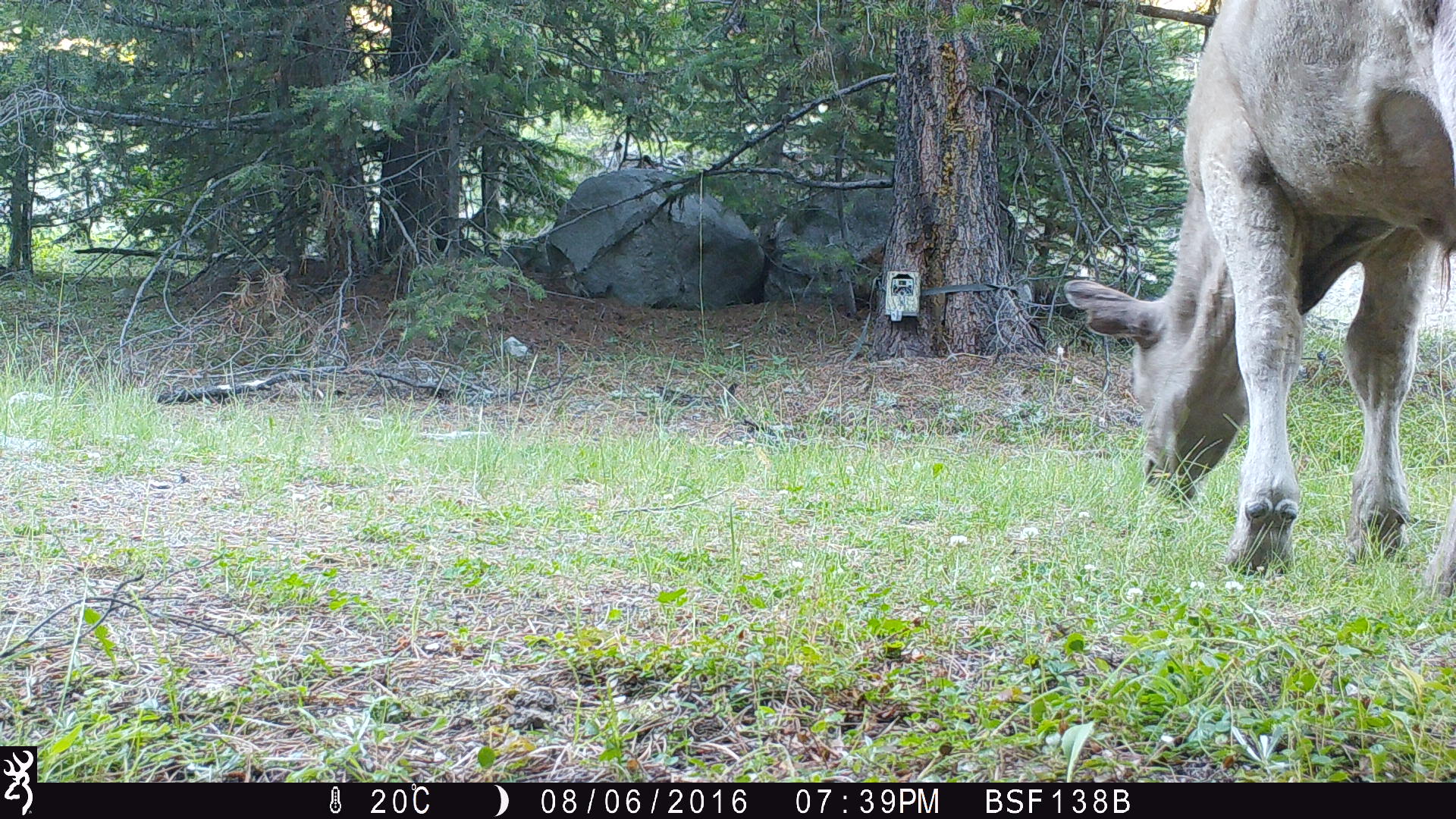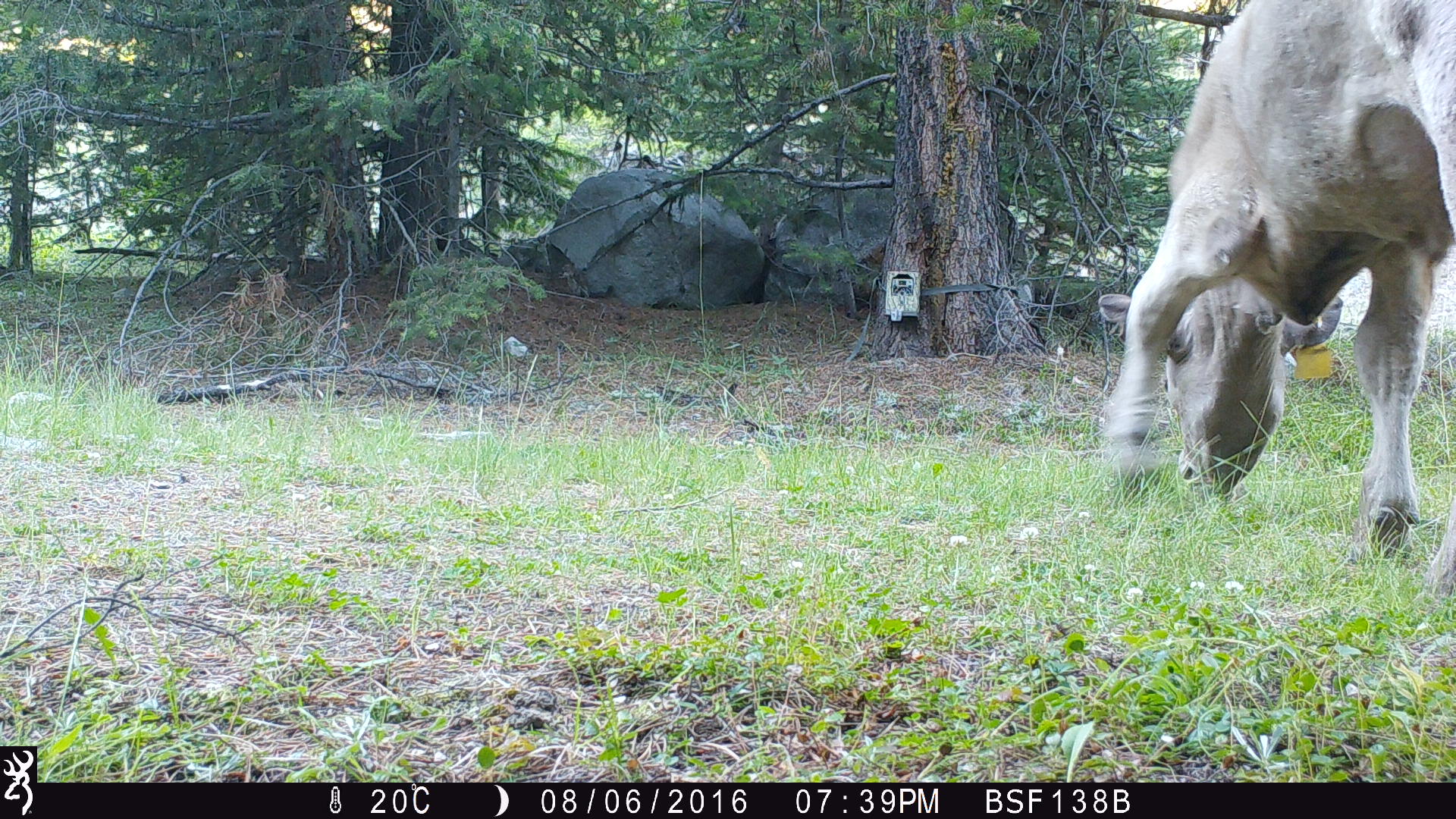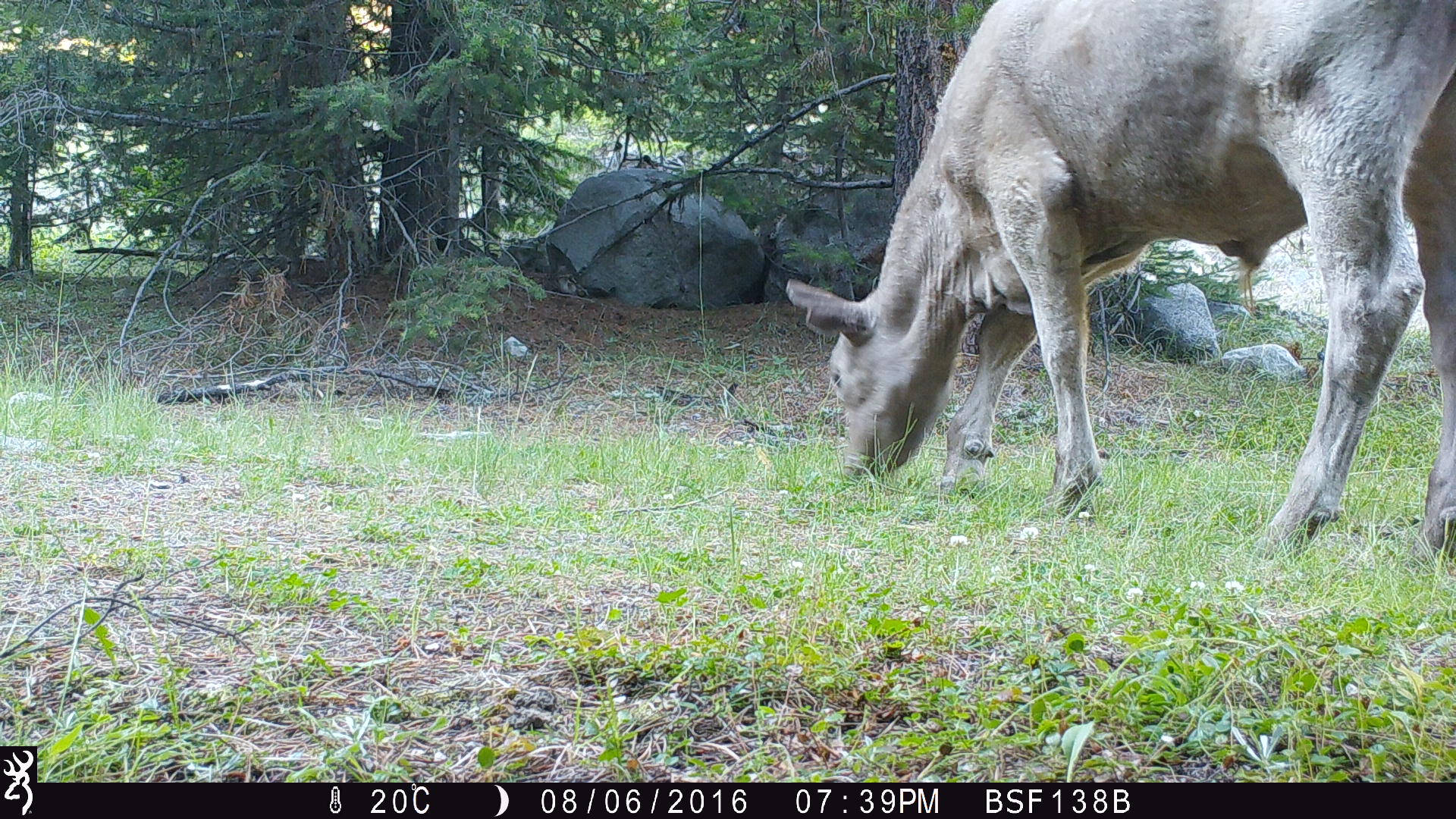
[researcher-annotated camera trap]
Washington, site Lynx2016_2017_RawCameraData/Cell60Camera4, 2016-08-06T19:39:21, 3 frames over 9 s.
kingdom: Animalia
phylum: Chordata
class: Mammalia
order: Artiodactyla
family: Bovidae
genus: Bos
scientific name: Bos taurus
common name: domestic cattle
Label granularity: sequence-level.